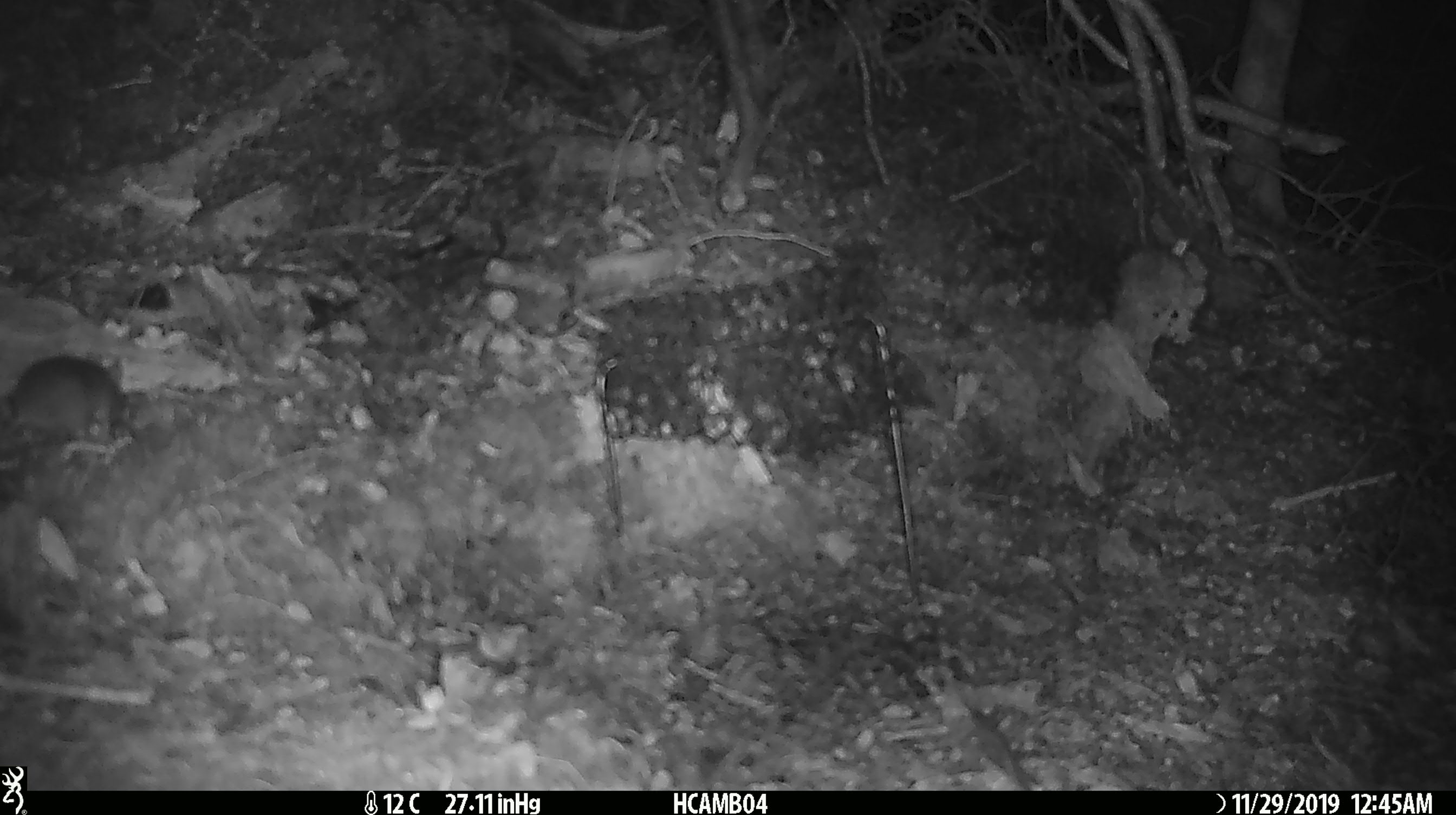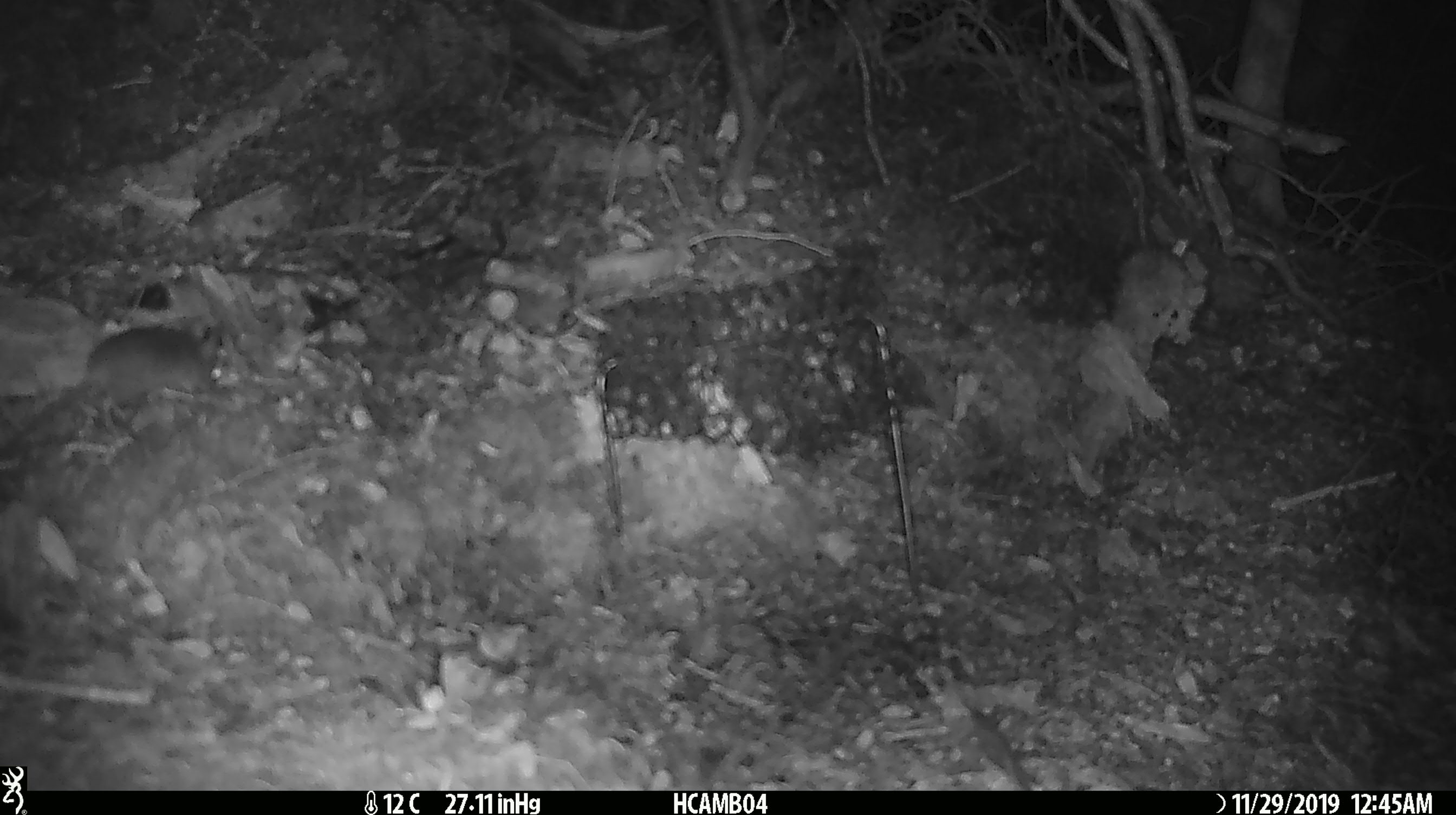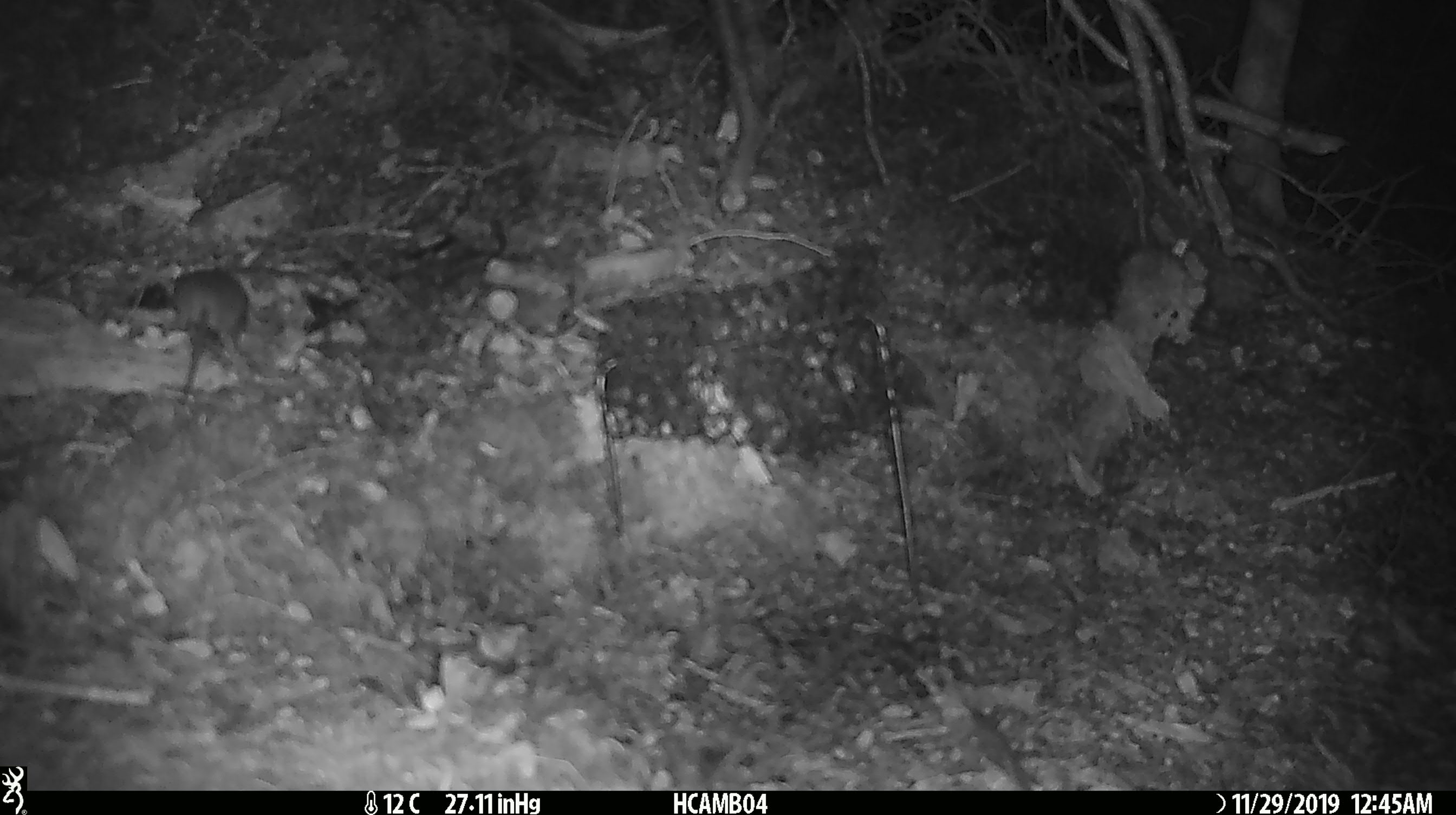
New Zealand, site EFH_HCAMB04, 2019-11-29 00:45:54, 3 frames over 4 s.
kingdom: Animalia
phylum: Chordata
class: Mammalia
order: Rodentia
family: Muridae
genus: Mus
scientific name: Mus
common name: mouse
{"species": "mouse (Mus)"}